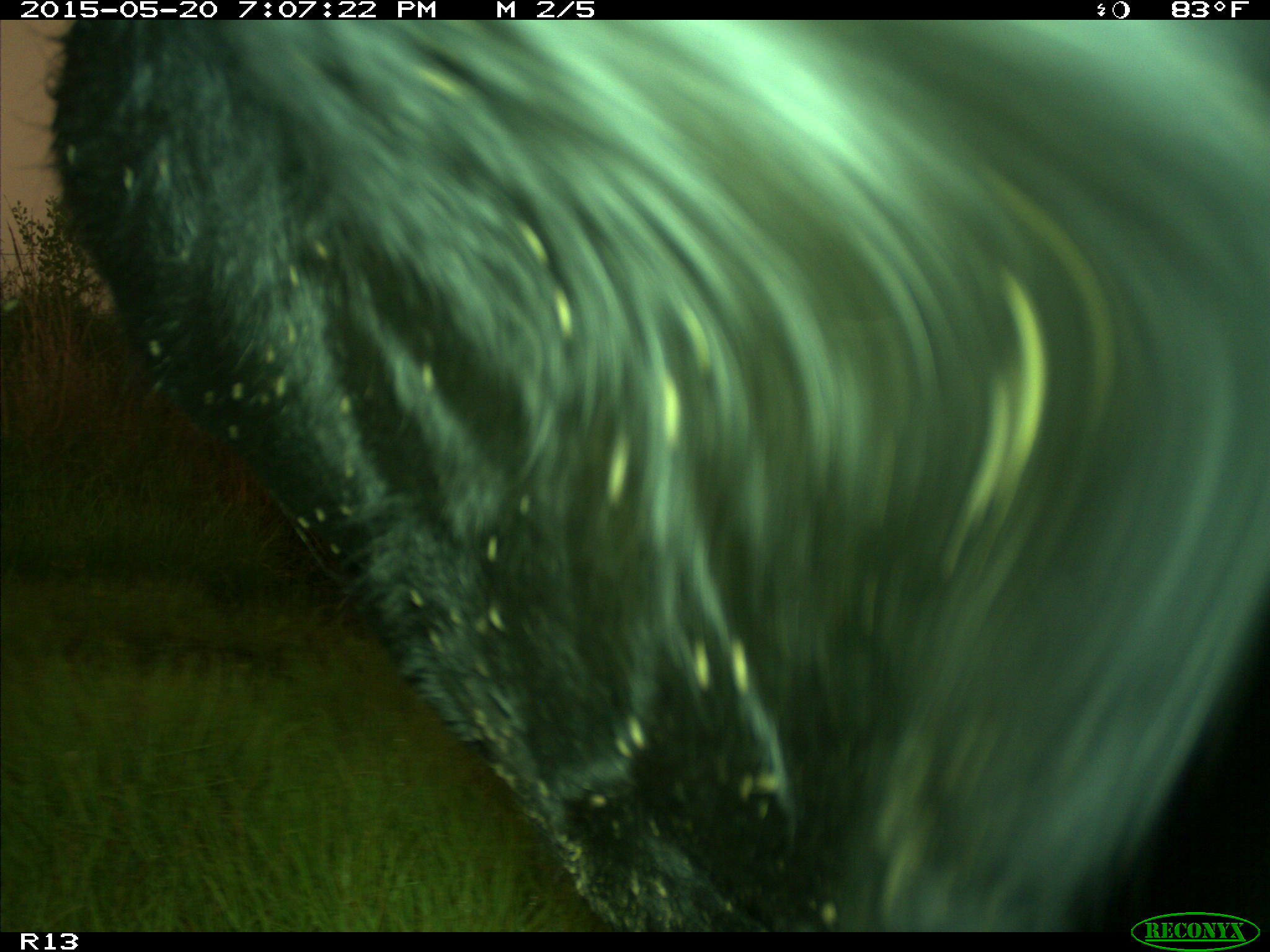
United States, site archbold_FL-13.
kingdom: Animalia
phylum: Chordata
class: Mammalia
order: Artiodactyla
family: Bovidae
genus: Bos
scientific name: Bos taurus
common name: domestic cow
Bos taurus (domestic cow).